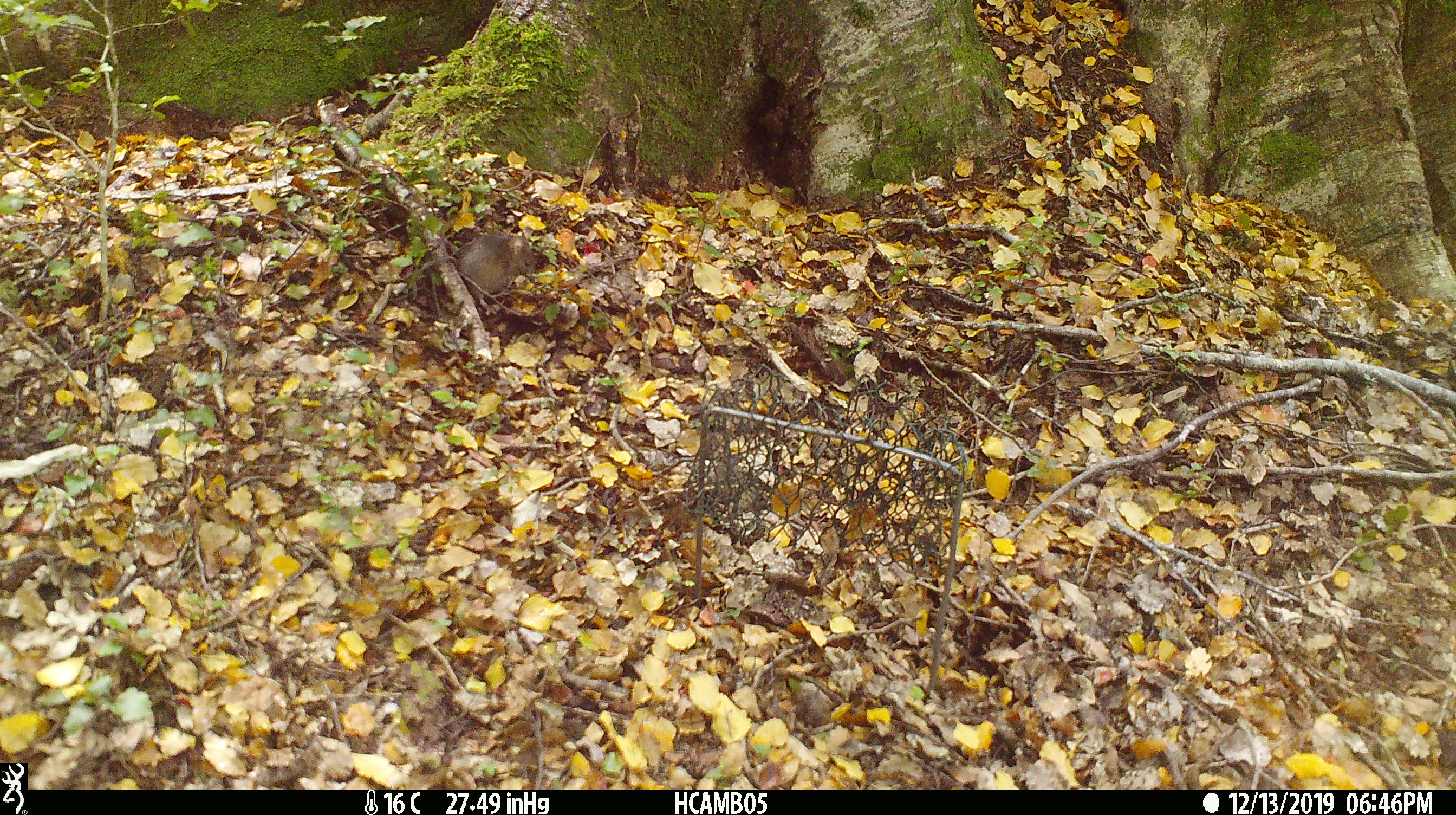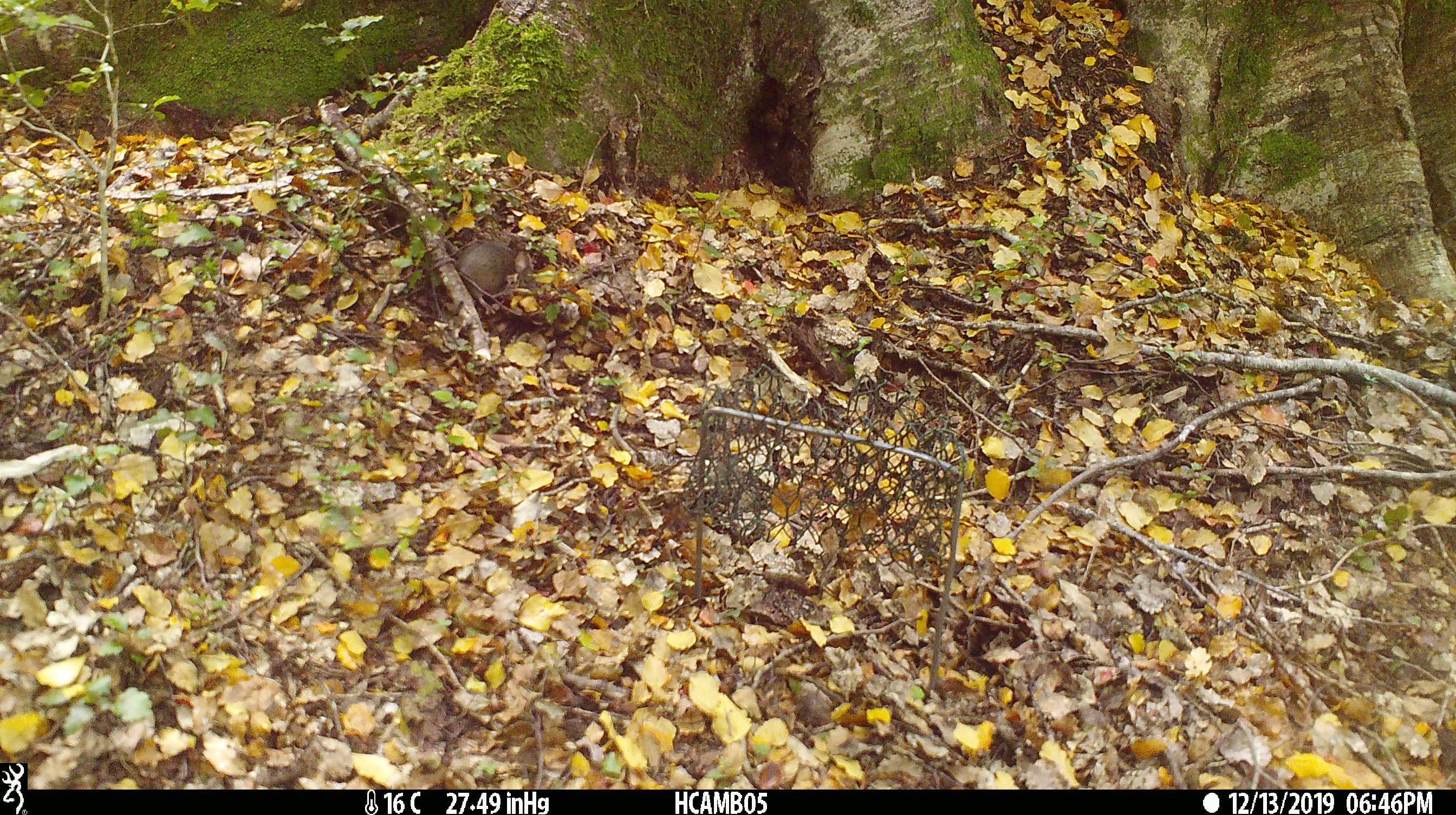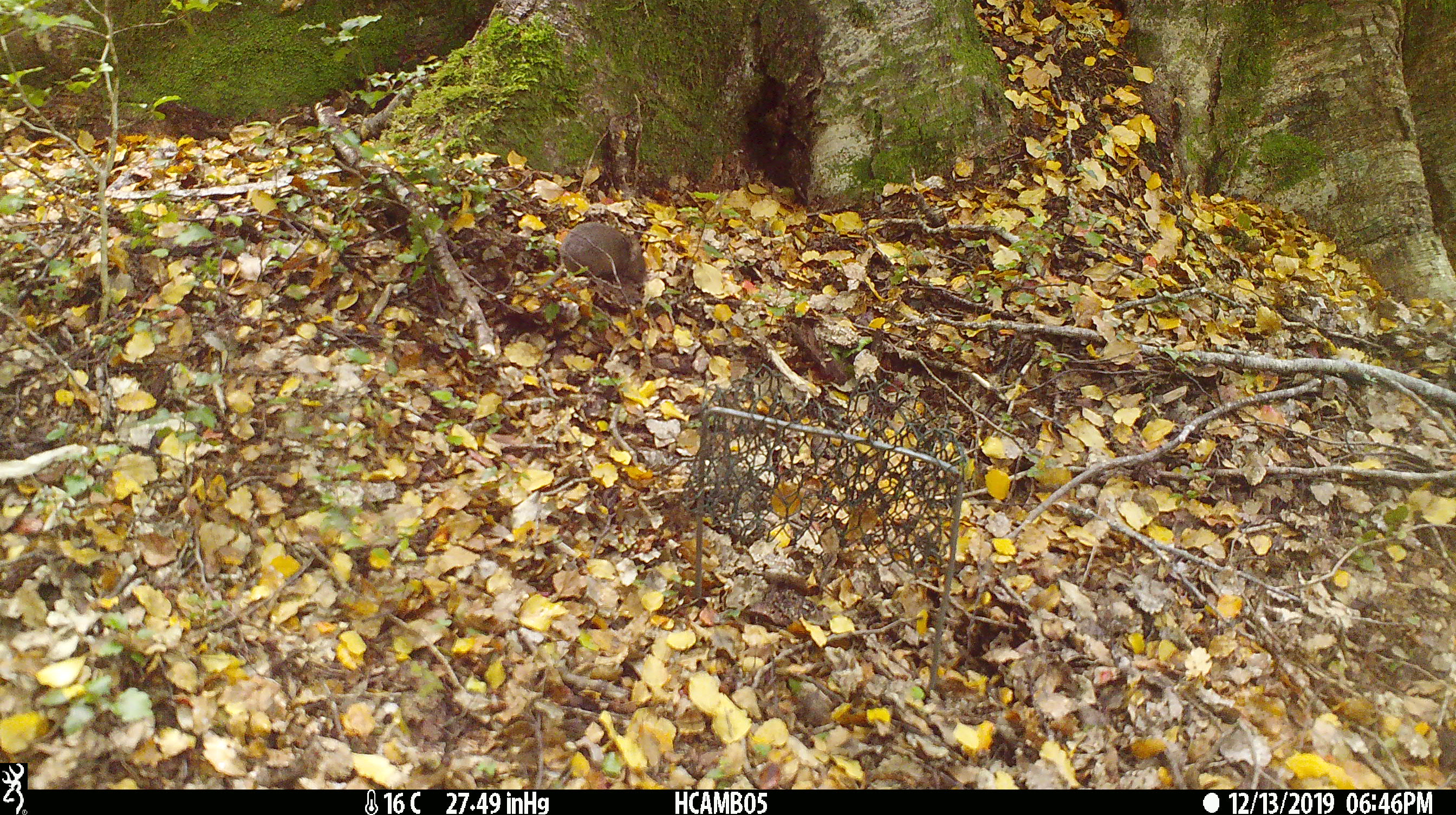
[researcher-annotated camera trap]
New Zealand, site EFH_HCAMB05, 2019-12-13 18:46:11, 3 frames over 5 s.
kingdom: Animalia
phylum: Chordata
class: Mammalia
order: Rodentia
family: Muridae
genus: Mus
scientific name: Mus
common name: mouse